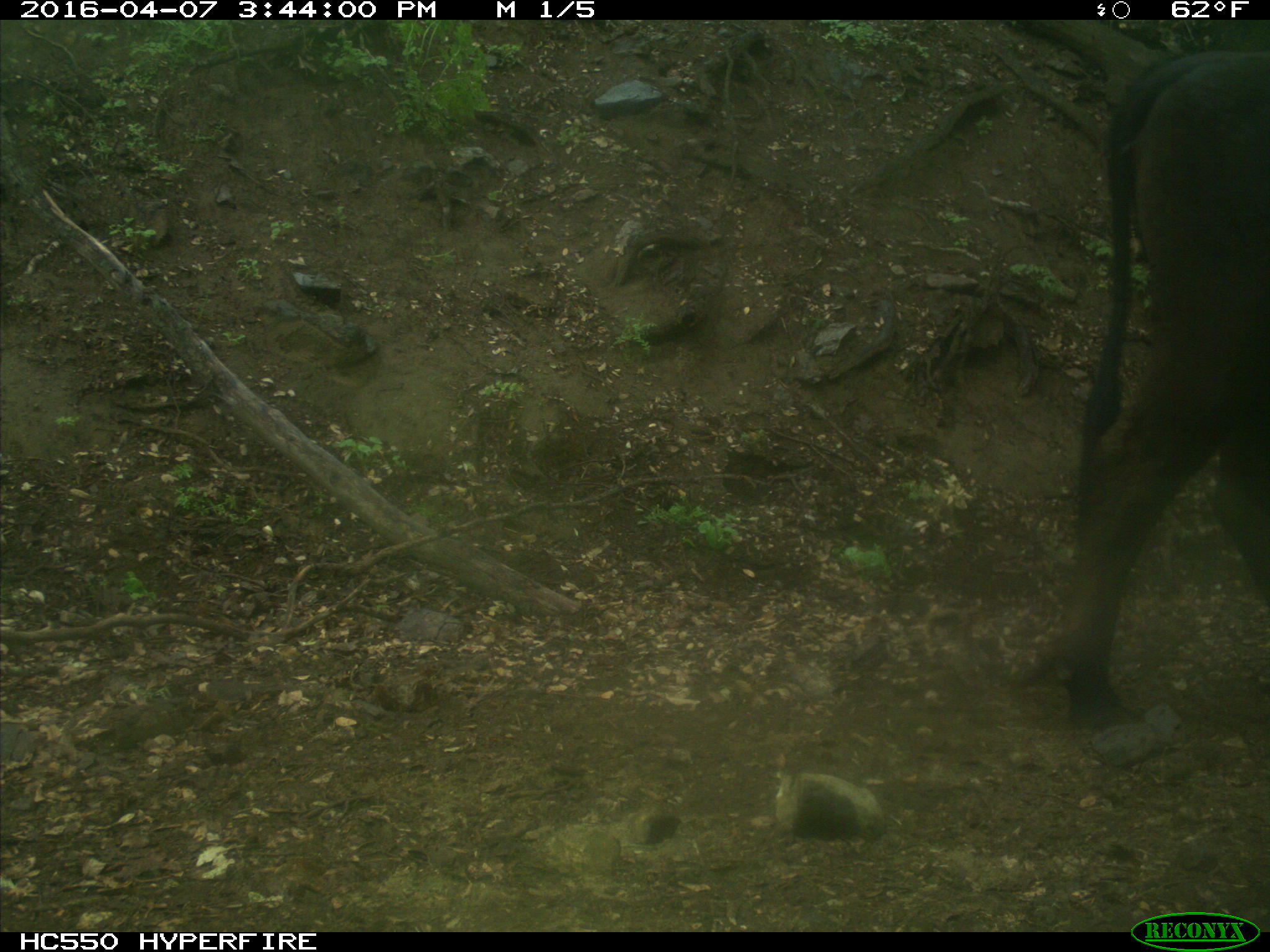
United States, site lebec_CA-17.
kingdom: Animalia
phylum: Chordata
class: Mammalia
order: Artiodactyla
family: Bovidae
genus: Bos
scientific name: Bos taurus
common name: domestic cow